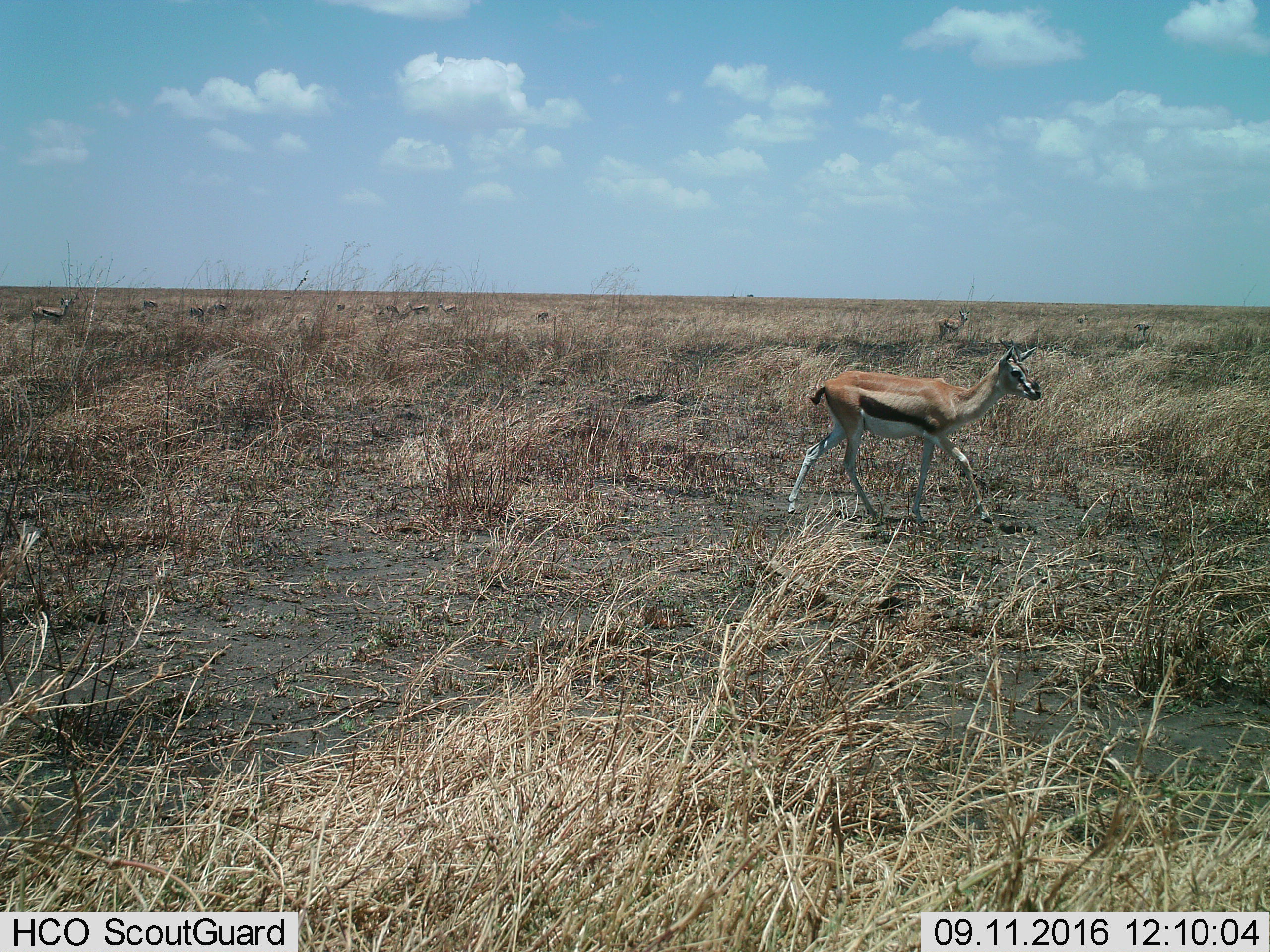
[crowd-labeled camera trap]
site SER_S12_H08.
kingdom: Animalia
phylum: Chordata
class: Mammalia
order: Artiodactyla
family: Bovidae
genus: Eudorcas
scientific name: Eudorcas thomsonii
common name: thomson's gazelle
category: gazellethomsons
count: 11-50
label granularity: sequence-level